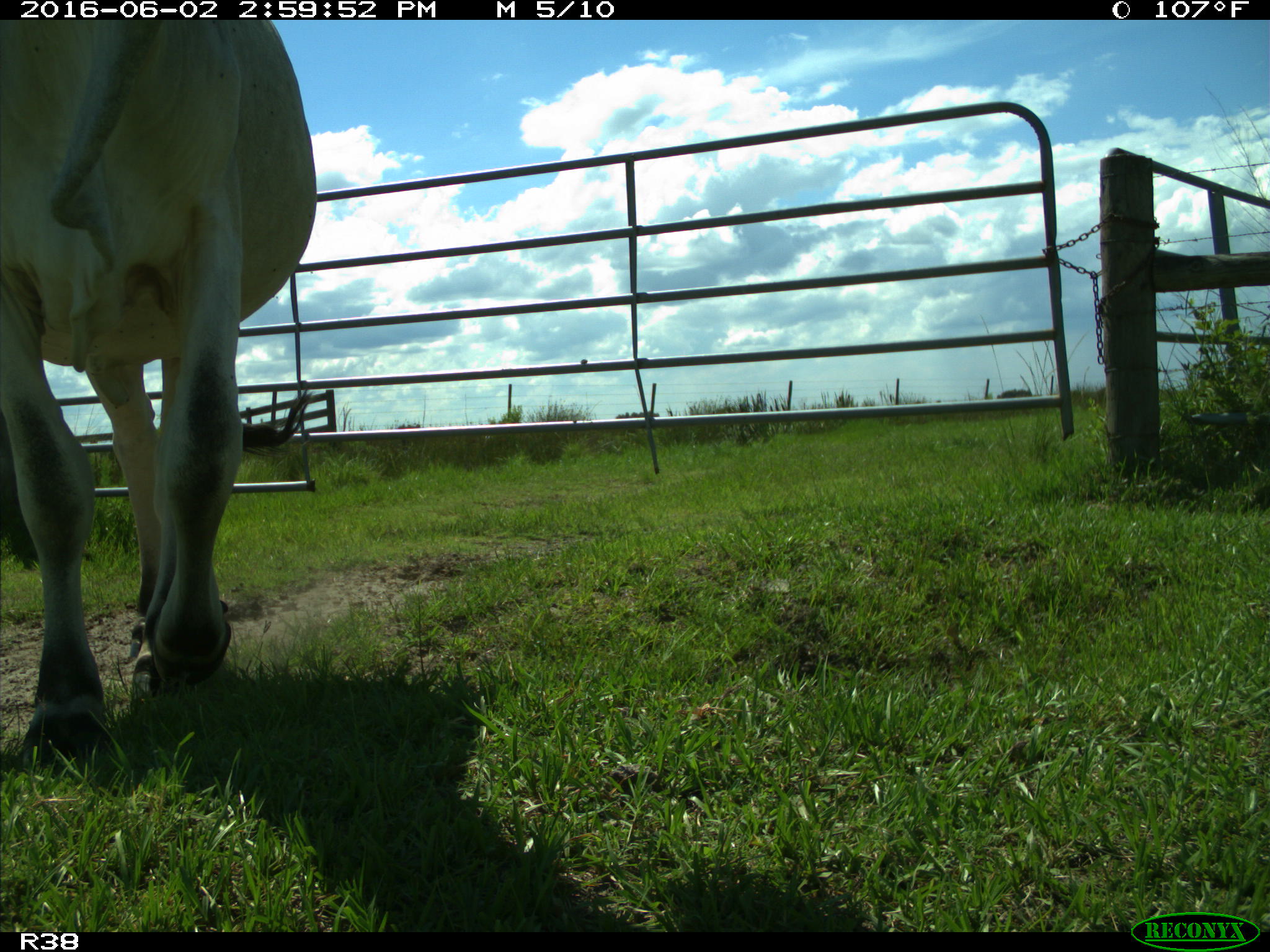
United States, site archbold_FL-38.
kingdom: Animalia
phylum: Chordata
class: Mammalia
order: Artiodactyla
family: Bovidae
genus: Bos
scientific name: Bos taurus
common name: domestic cow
Bos taurus (domestic cow).